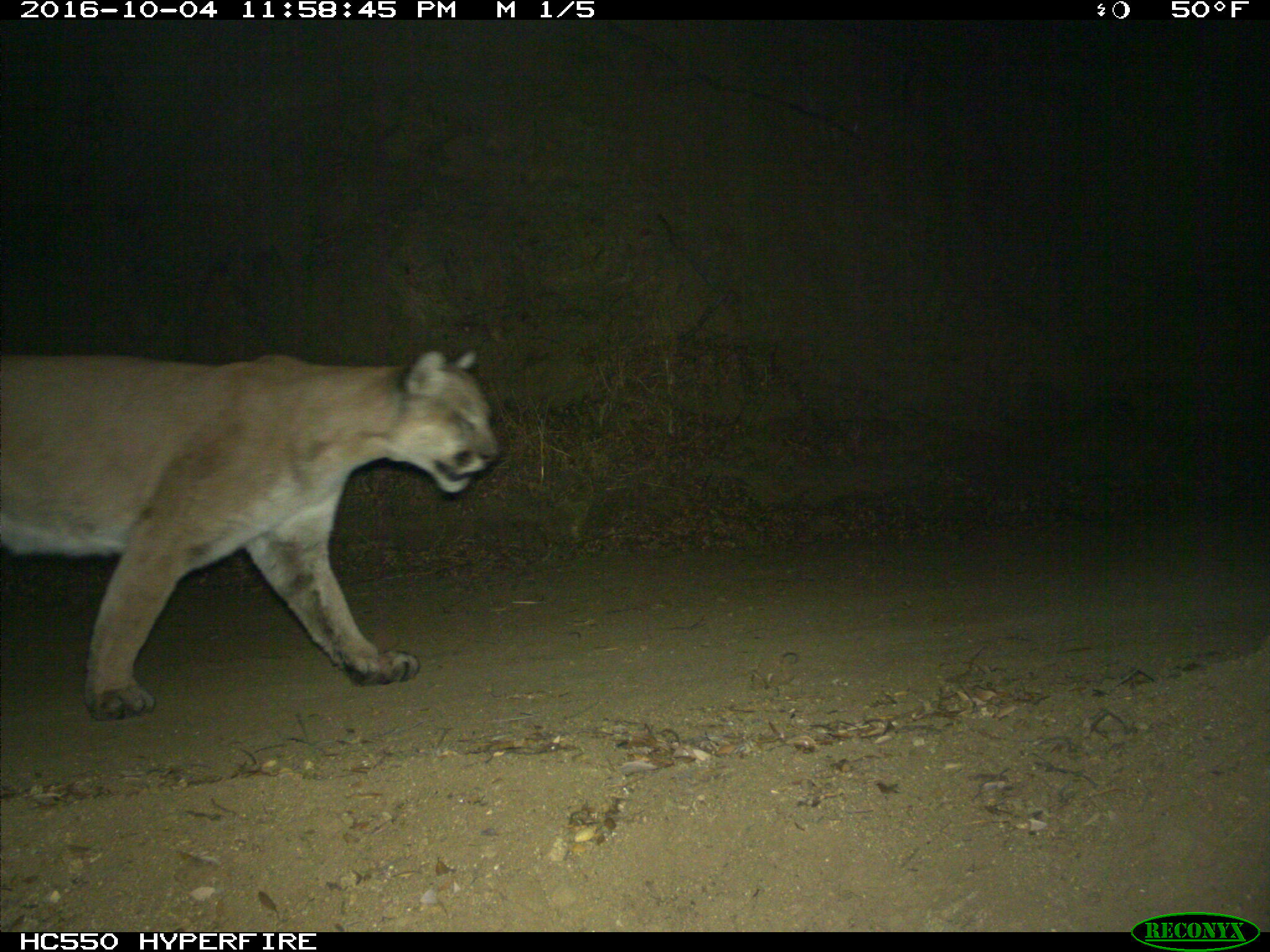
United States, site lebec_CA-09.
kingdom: Animalia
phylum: Chordata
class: Mammalia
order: Carnivora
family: Felidae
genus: Puma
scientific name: Puma concolor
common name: mountain lion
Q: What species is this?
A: Puma concolor (mountain lion).